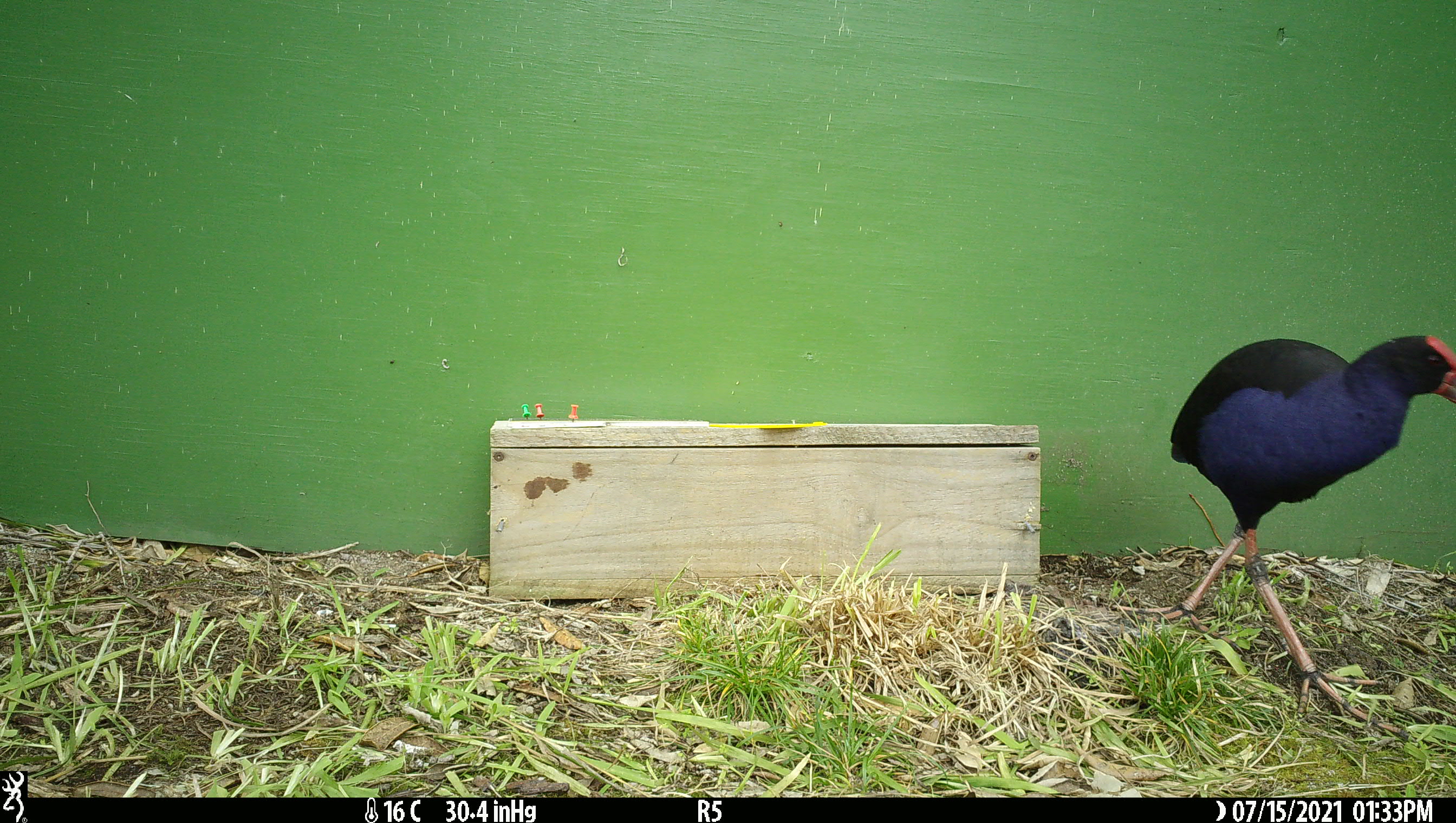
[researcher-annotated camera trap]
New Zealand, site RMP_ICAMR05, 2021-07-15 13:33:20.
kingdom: Animalia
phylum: Chordata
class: Aves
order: Gruiformes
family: Rallidae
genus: Porphyrio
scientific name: Porphyrio melanotus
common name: australasian swamphen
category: pukeko